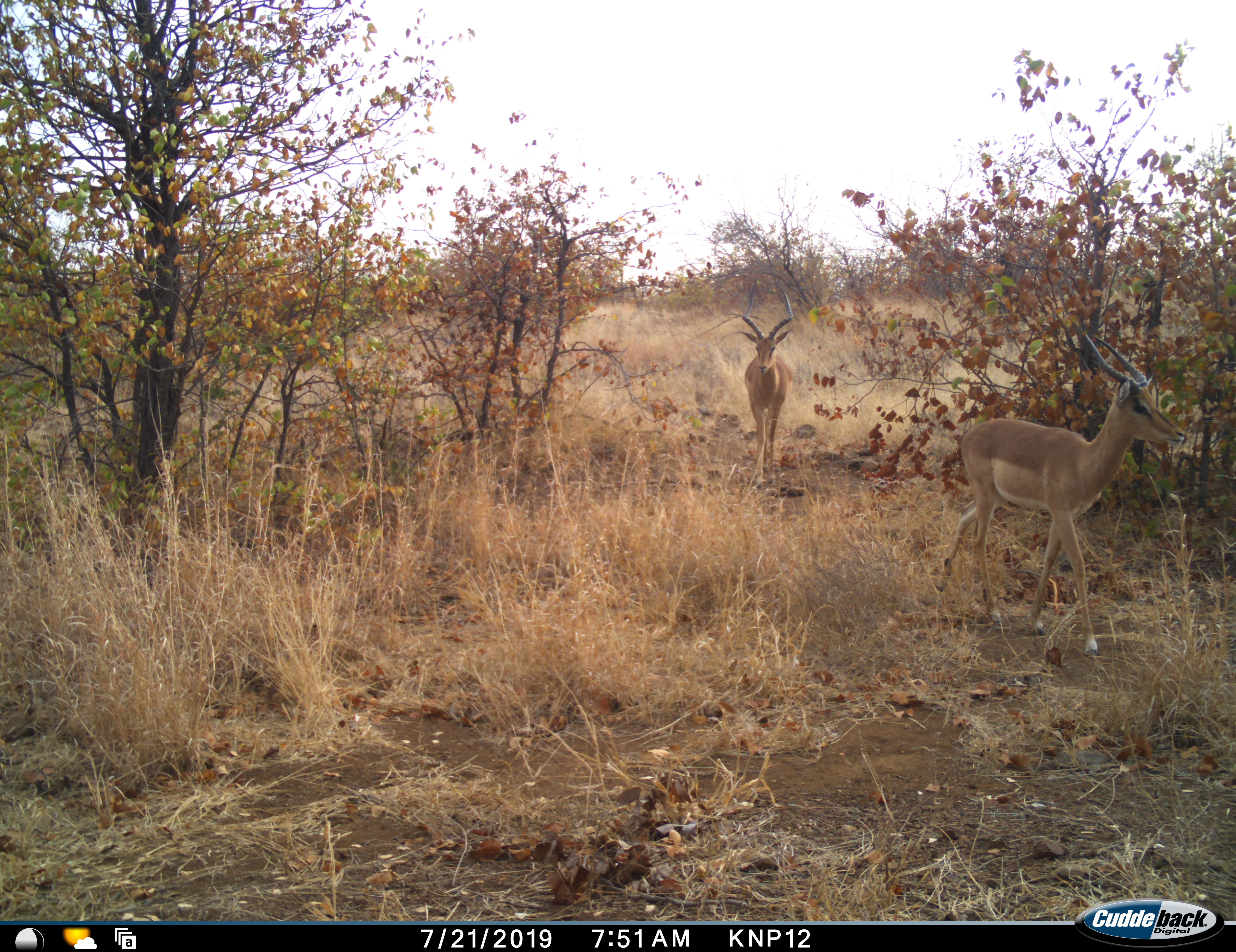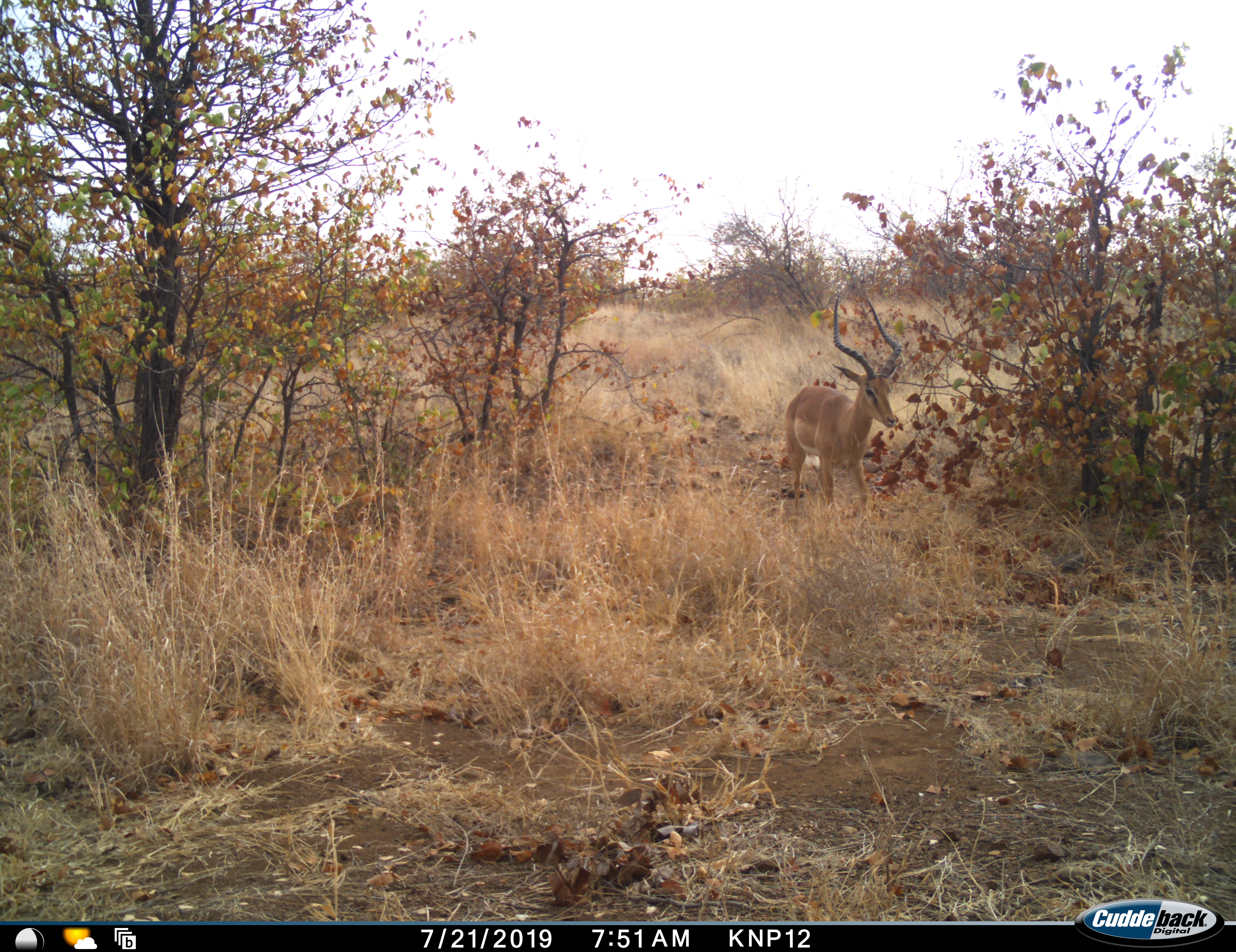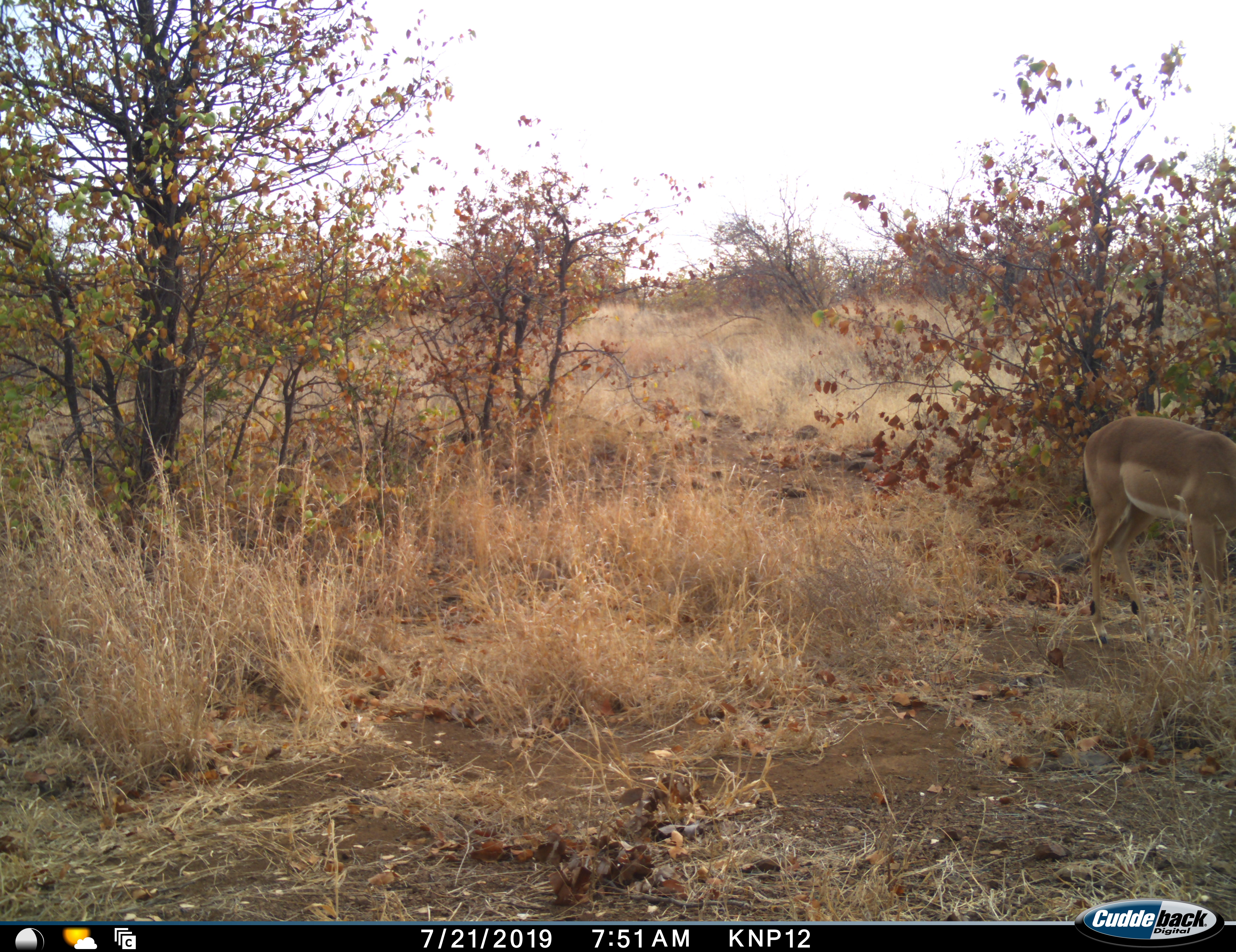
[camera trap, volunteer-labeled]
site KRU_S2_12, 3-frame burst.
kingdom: Animalia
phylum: Chordata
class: Mammalia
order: Artiodactyla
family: Bovidae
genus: Aepyceros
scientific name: Aepyceros melampus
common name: impala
Impala (Aepyceros melampus), count 2. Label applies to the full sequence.